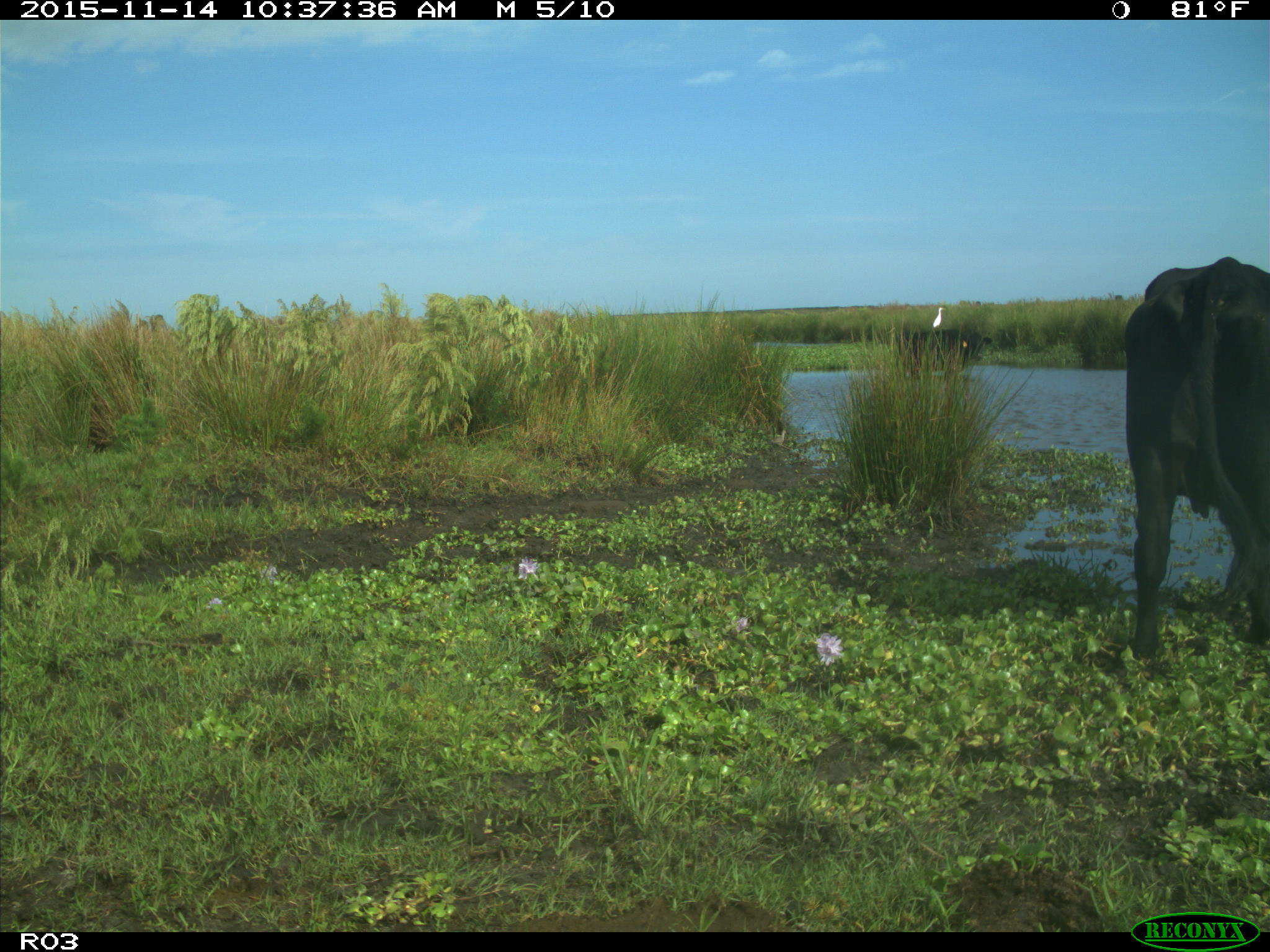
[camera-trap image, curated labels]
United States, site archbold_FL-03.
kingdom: Animalia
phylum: Chordata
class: Mammalia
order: Artiodactyla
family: Bovidae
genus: Bos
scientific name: Bos taurus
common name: domestic cow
Bos taurus (domestic cow).